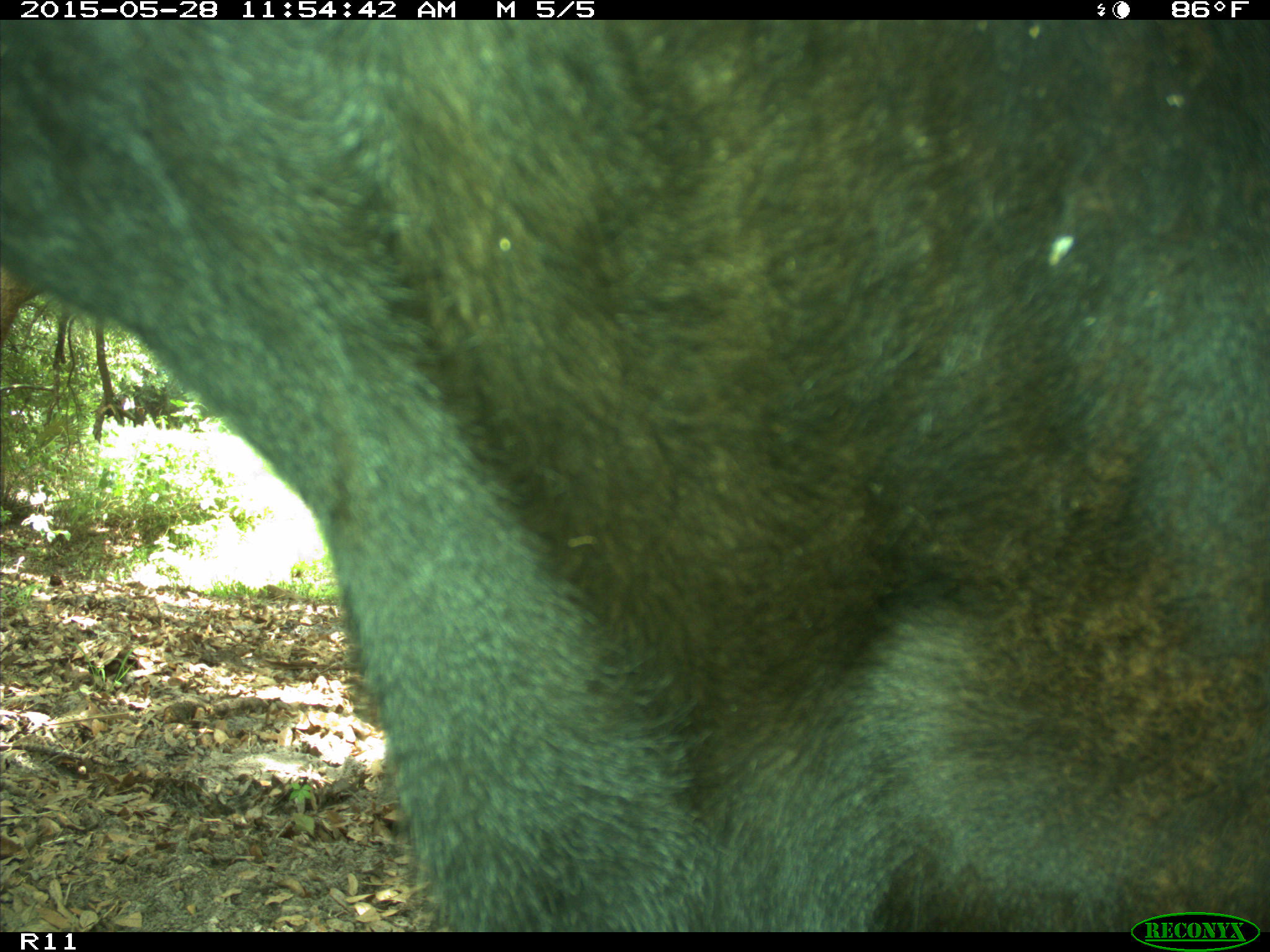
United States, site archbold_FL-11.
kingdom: Animalia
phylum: Chordata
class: Mammalia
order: Artiodactyla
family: Bovidae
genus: Bos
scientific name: Bos taurus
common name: domestic cow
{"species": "Bos taurus (domestic cow)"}